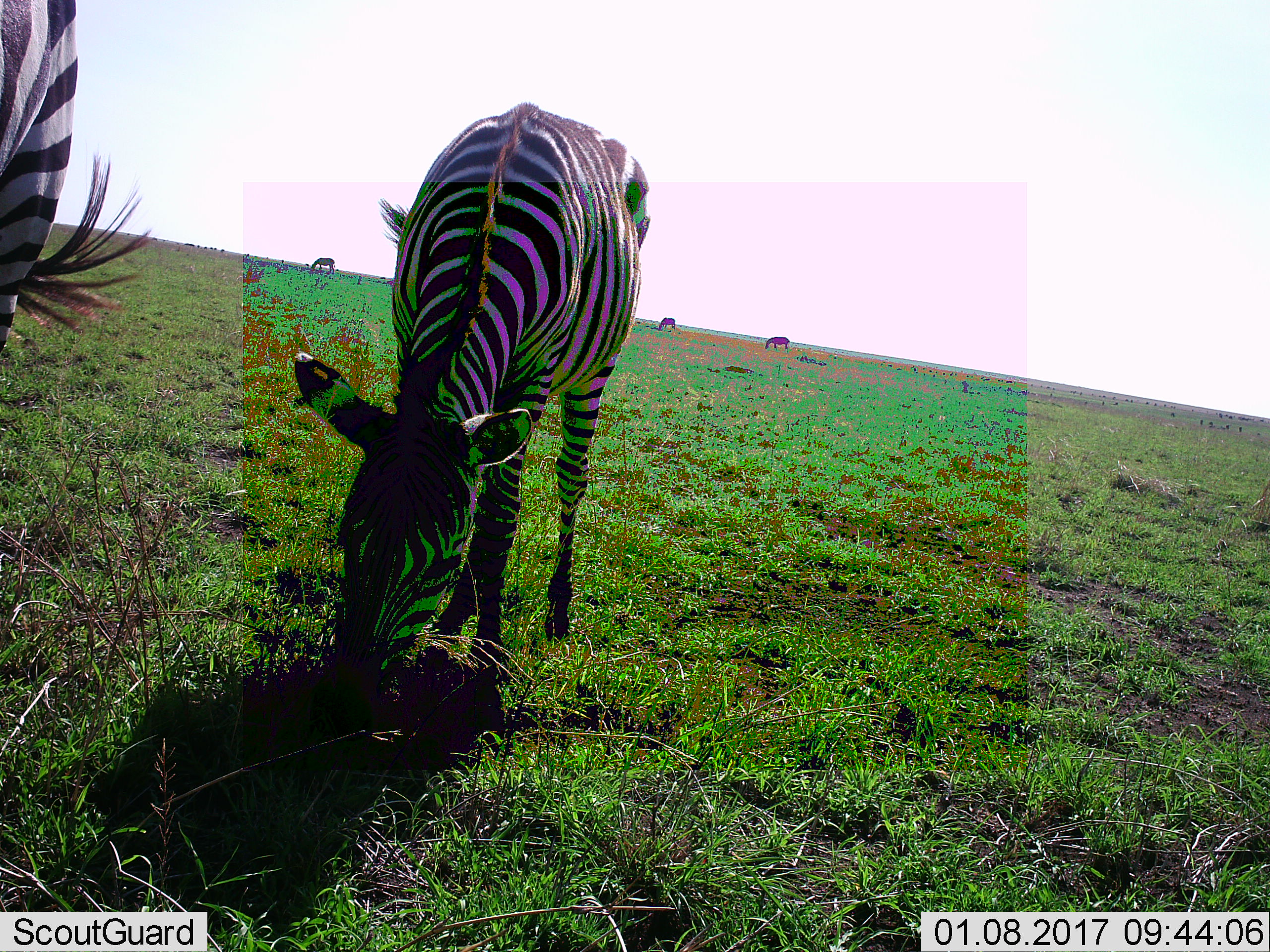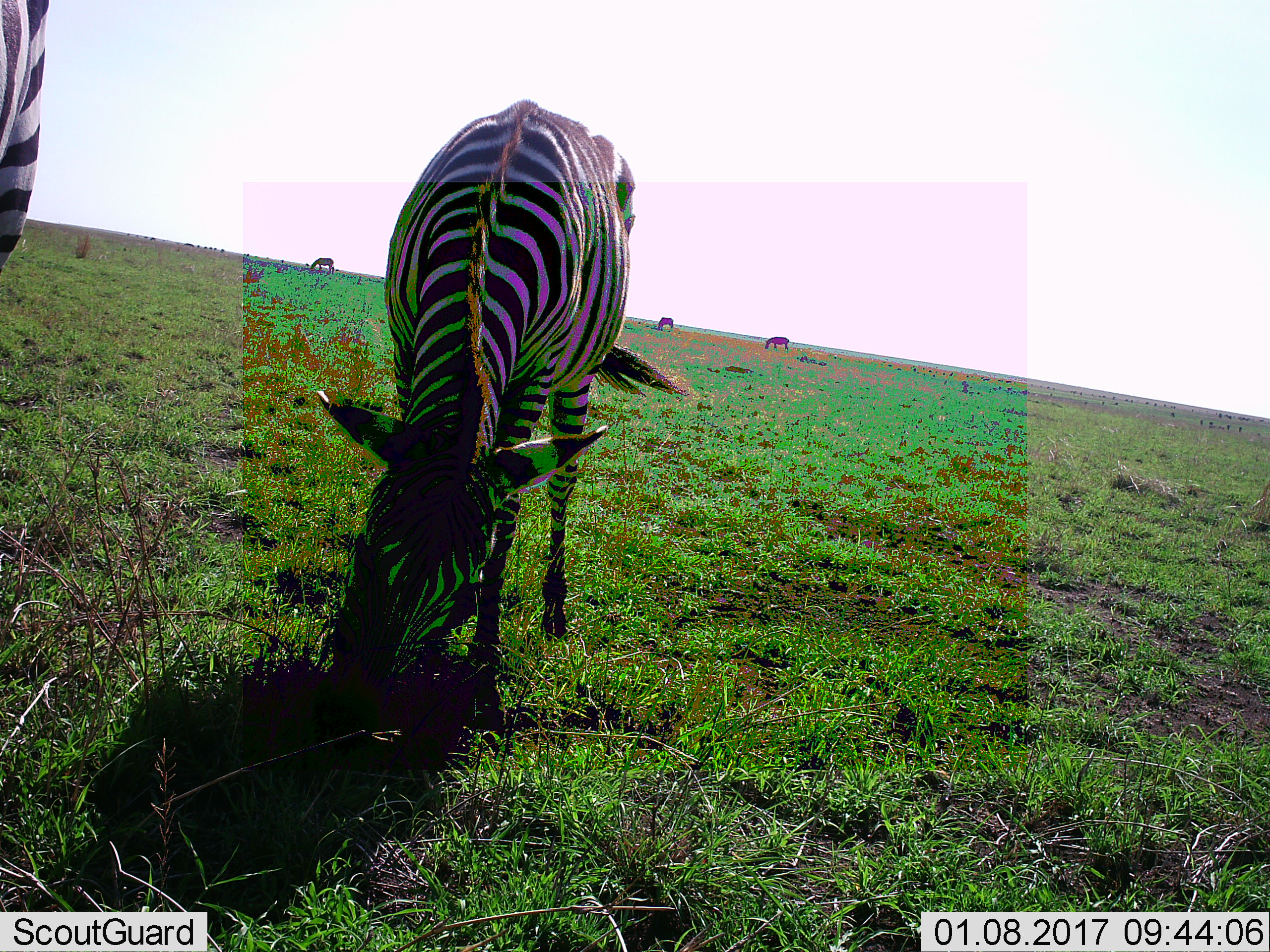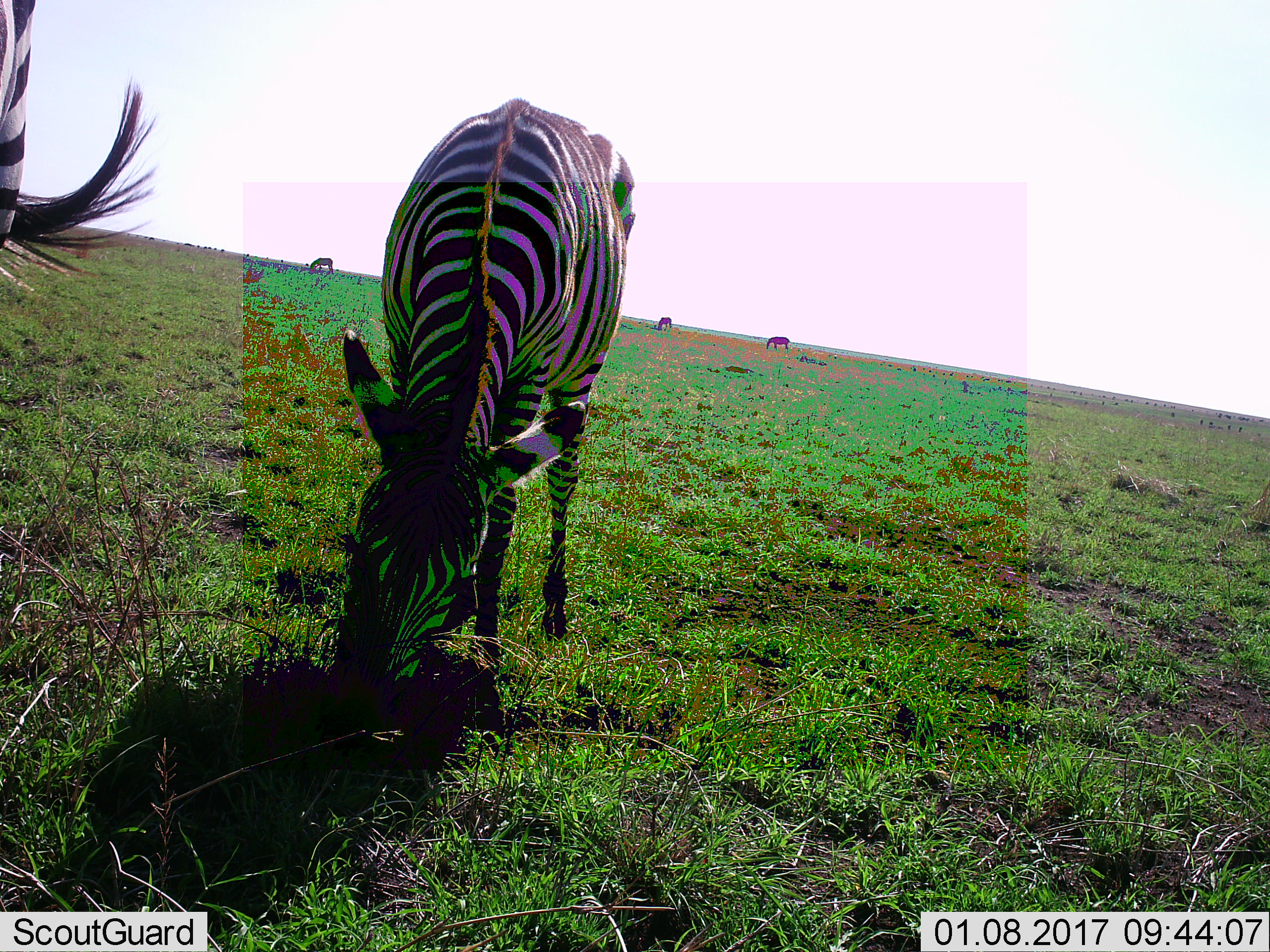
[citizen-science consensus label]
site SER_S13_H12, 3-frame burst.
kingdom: Animalia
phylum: Chordata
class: Mammalia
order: Perissodactyla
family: Equidae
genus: Equus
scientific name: Equus quagga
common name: plains zebra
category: zebraplains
Zebraplains (plains zebra) (Equus quagga), count 5. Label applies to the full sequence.